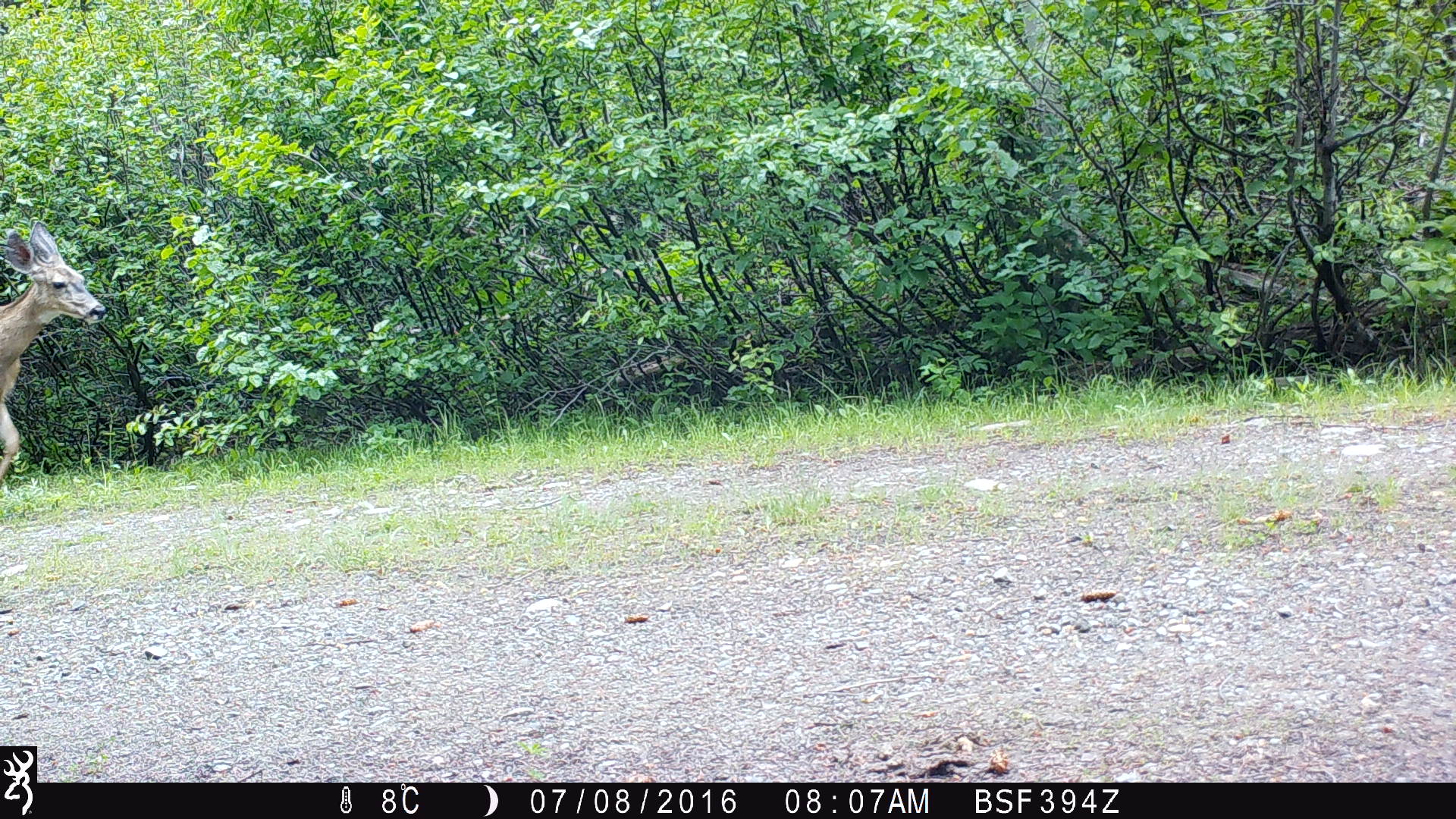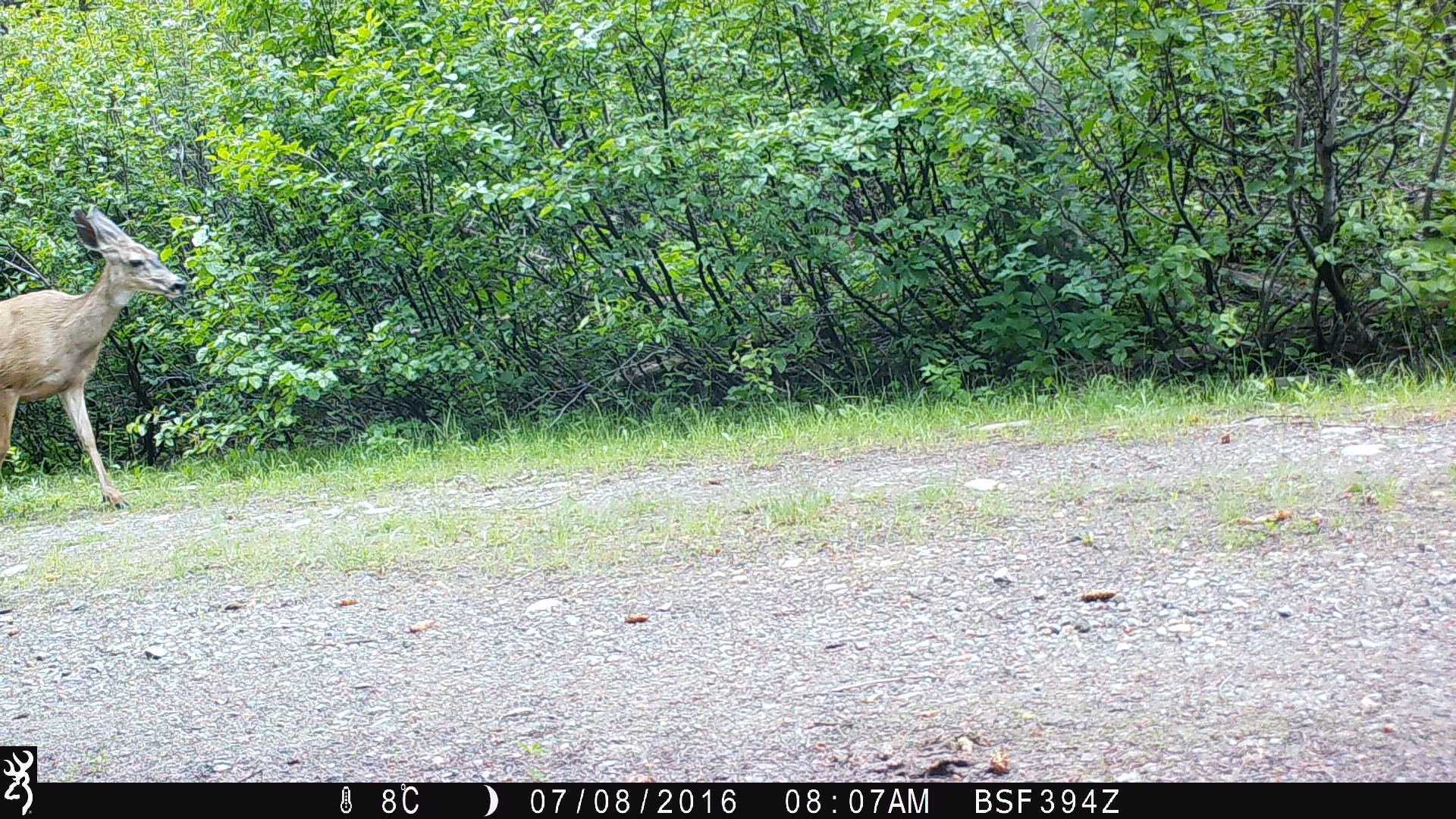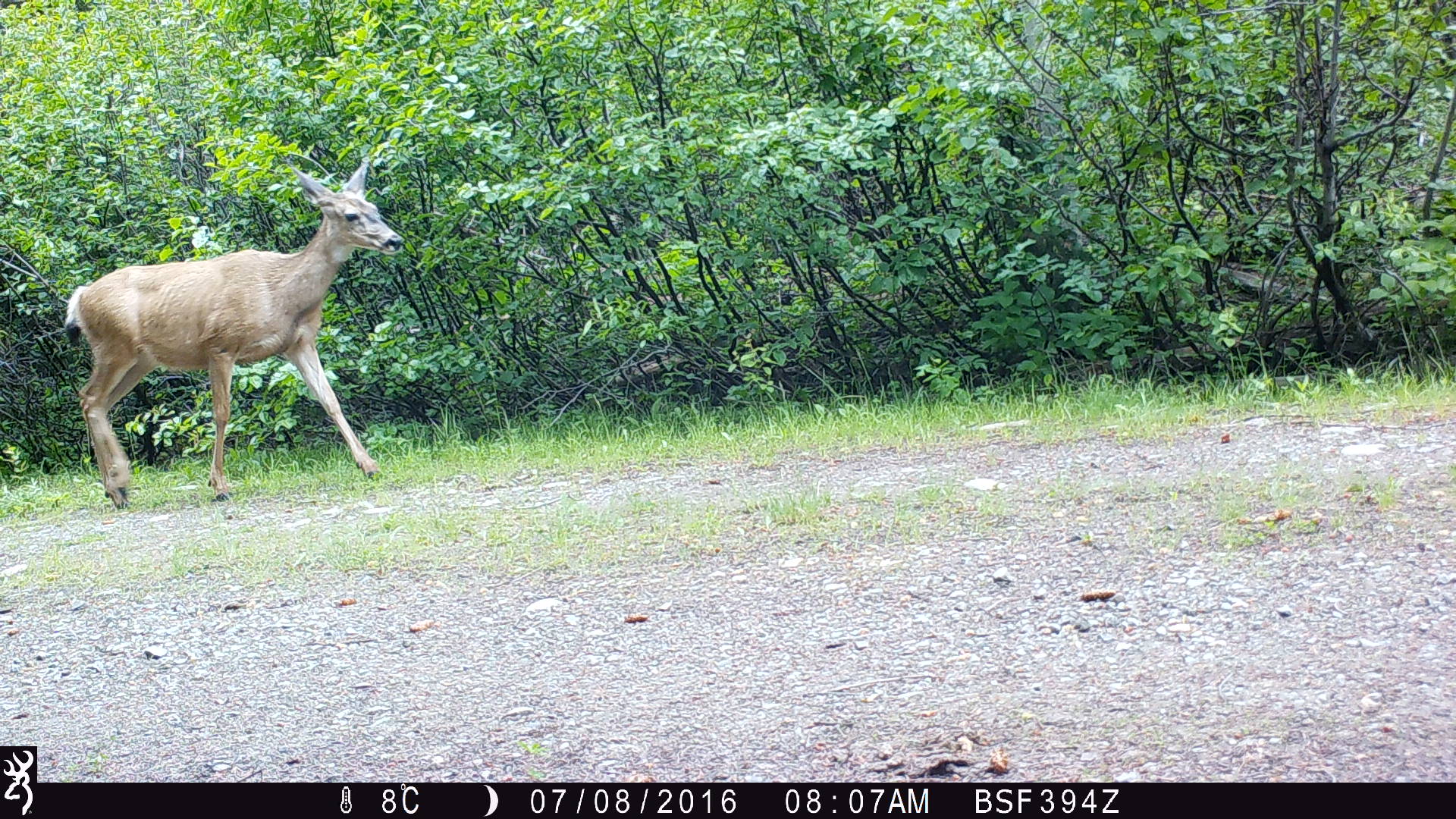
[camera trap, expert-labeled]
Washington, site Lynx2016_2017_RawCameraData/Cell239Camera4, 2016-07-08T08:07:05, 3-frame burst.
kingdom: Animalia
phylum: Chordata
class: Mammalia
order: Artiodactyla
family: Cervidae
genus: Odocoileus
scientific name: Odocoileus hemionus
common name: mule deer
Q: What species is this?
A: Odocoileus hemionus (mule deer).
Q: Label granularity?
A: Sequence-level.